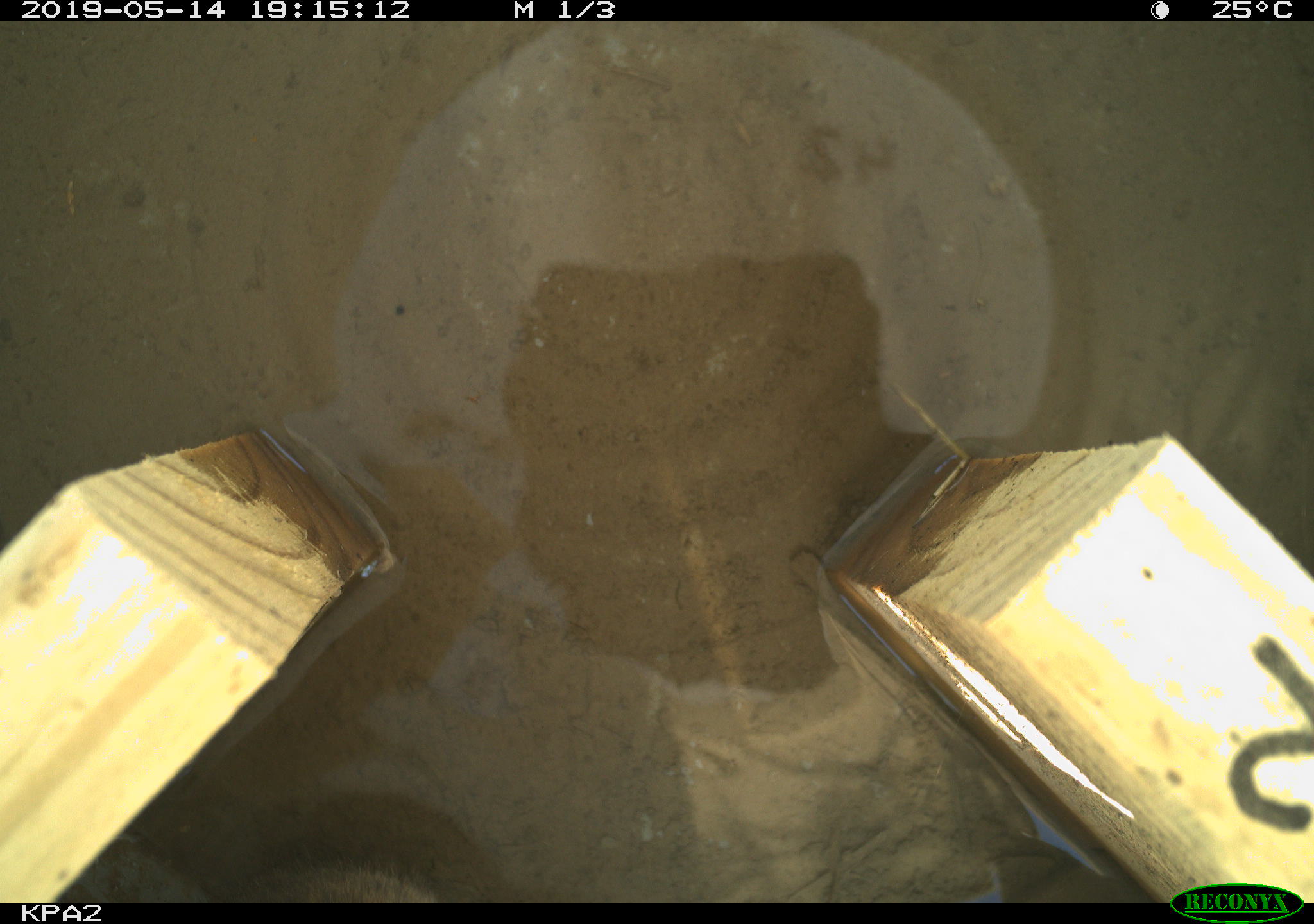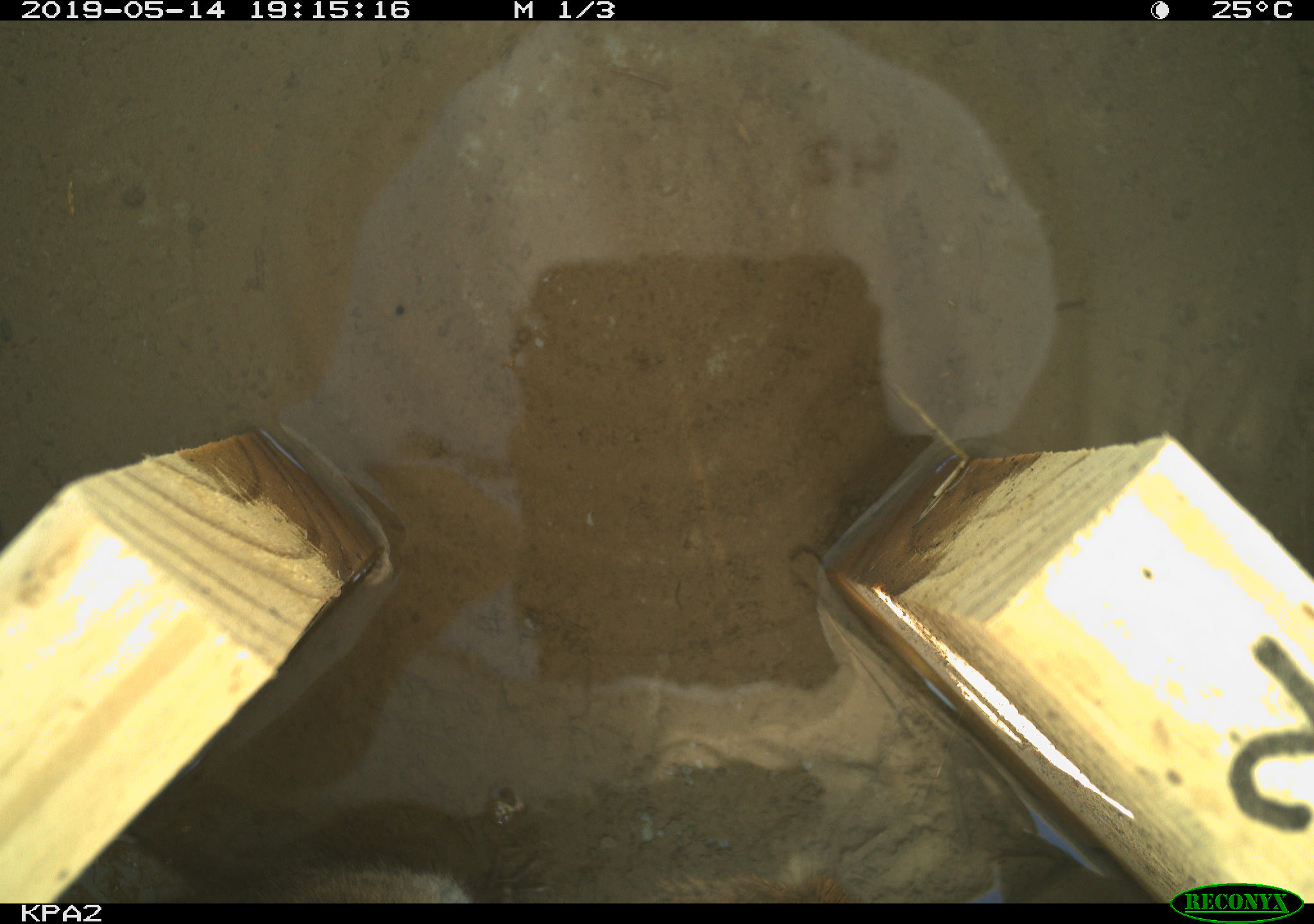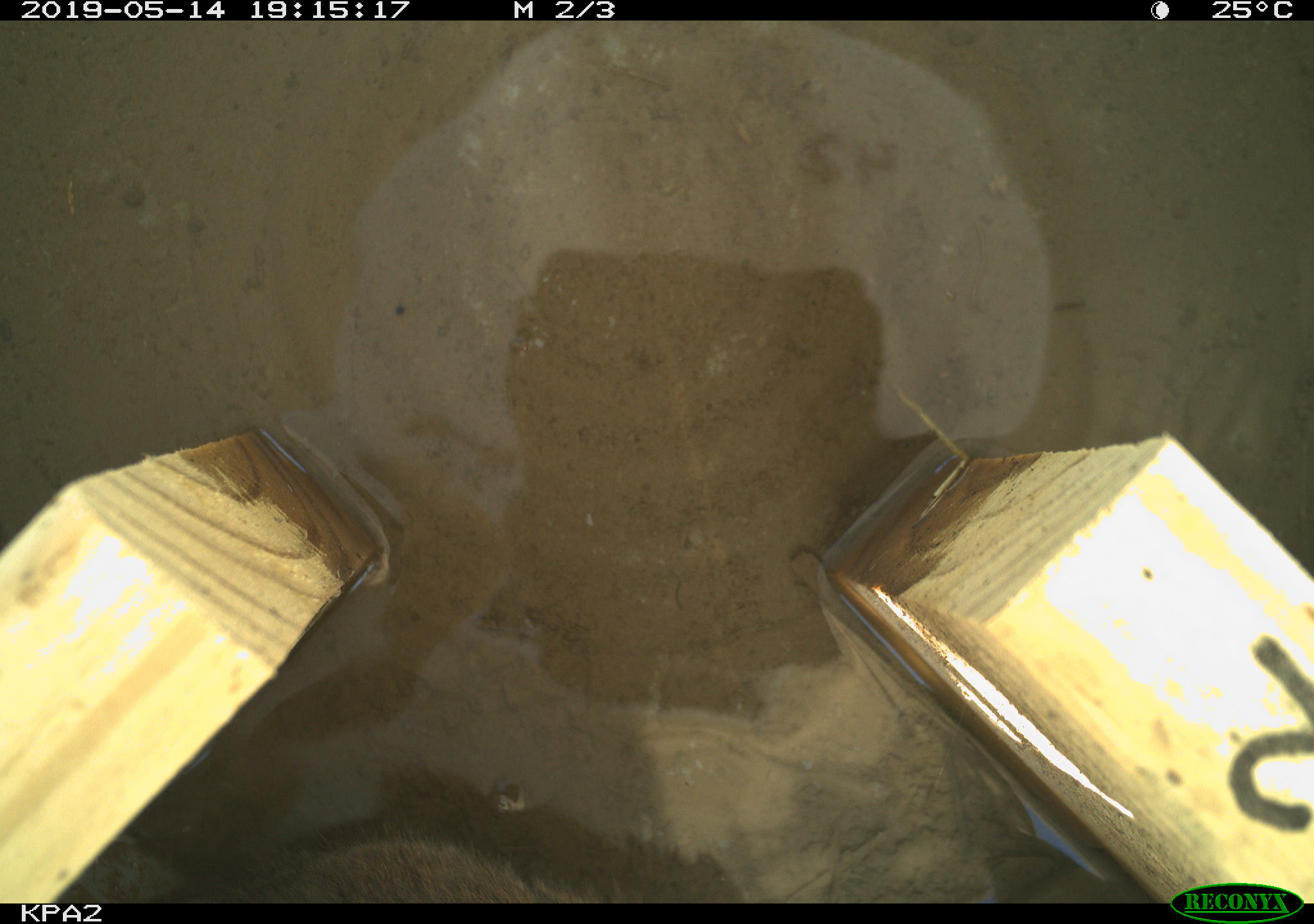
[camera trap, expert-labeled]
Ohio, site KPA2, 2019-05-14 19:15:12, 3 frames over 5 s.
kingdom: Animalia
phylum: Chordata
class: Mammalia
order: Rodentia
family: Cricetidae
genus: Microtus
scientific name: Microtus pennsylvanicus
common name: meadow vole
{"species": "meadow vole (Microtus pennsylvanicus)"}